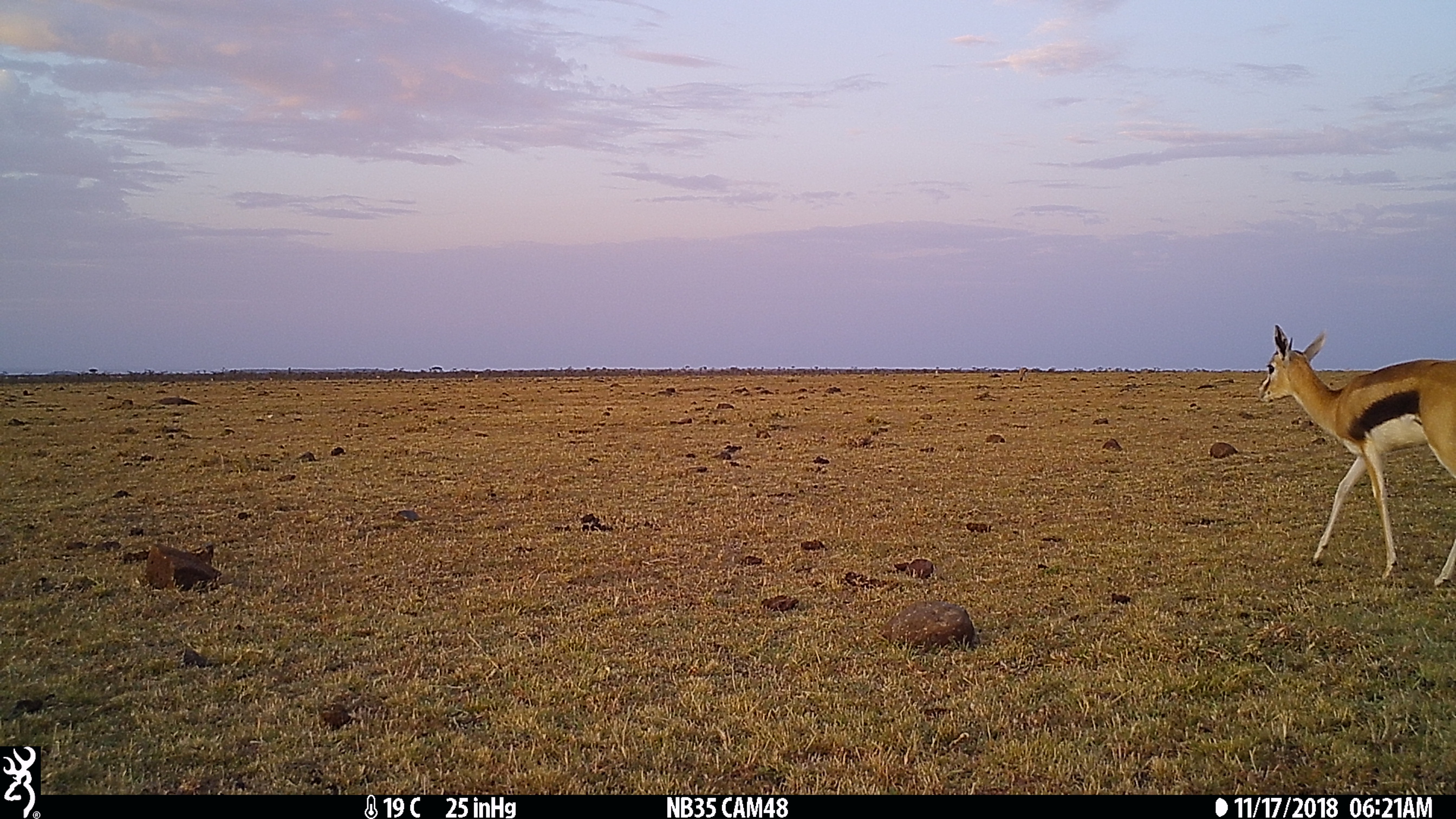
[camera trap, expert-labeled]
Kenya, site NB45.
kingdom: Animalia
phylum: Chordata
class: Mammalia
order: Artiodactyla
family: Bovidae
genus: Eudorcas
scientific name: Eudorcas thomsonii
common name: thomon's gazelle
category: gazelle thomsons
Gazelle thomsons (thomon's gazelle) (Eudorcas thomsonii).